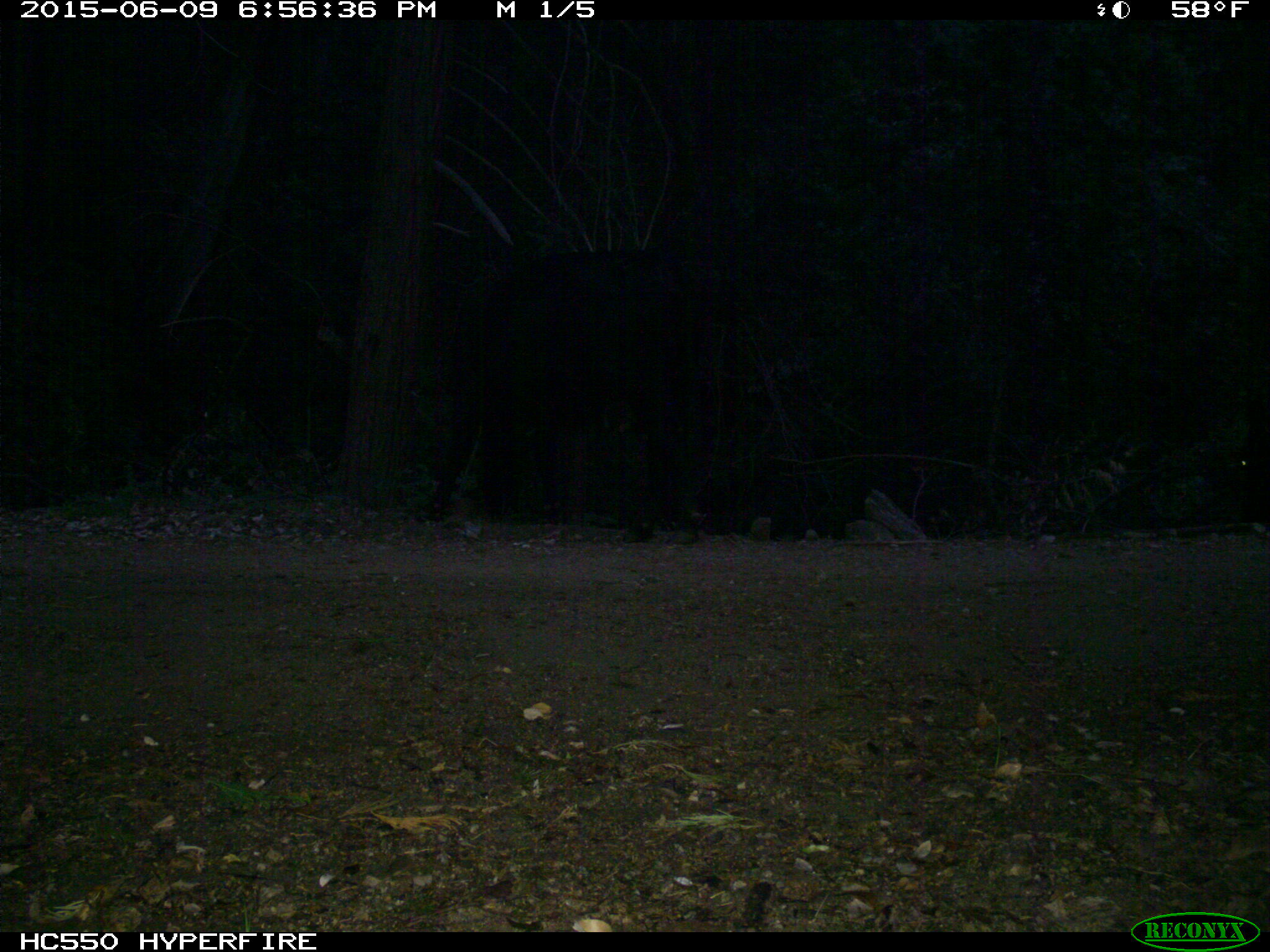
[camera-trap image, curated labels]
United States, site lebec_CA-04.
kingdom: Animalia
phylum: Chordata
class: Mammalia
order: Artiodactyla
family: Bovidae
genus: Bos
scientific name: Bos taurus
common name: domestic cow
Bos taurus (domestic cow).